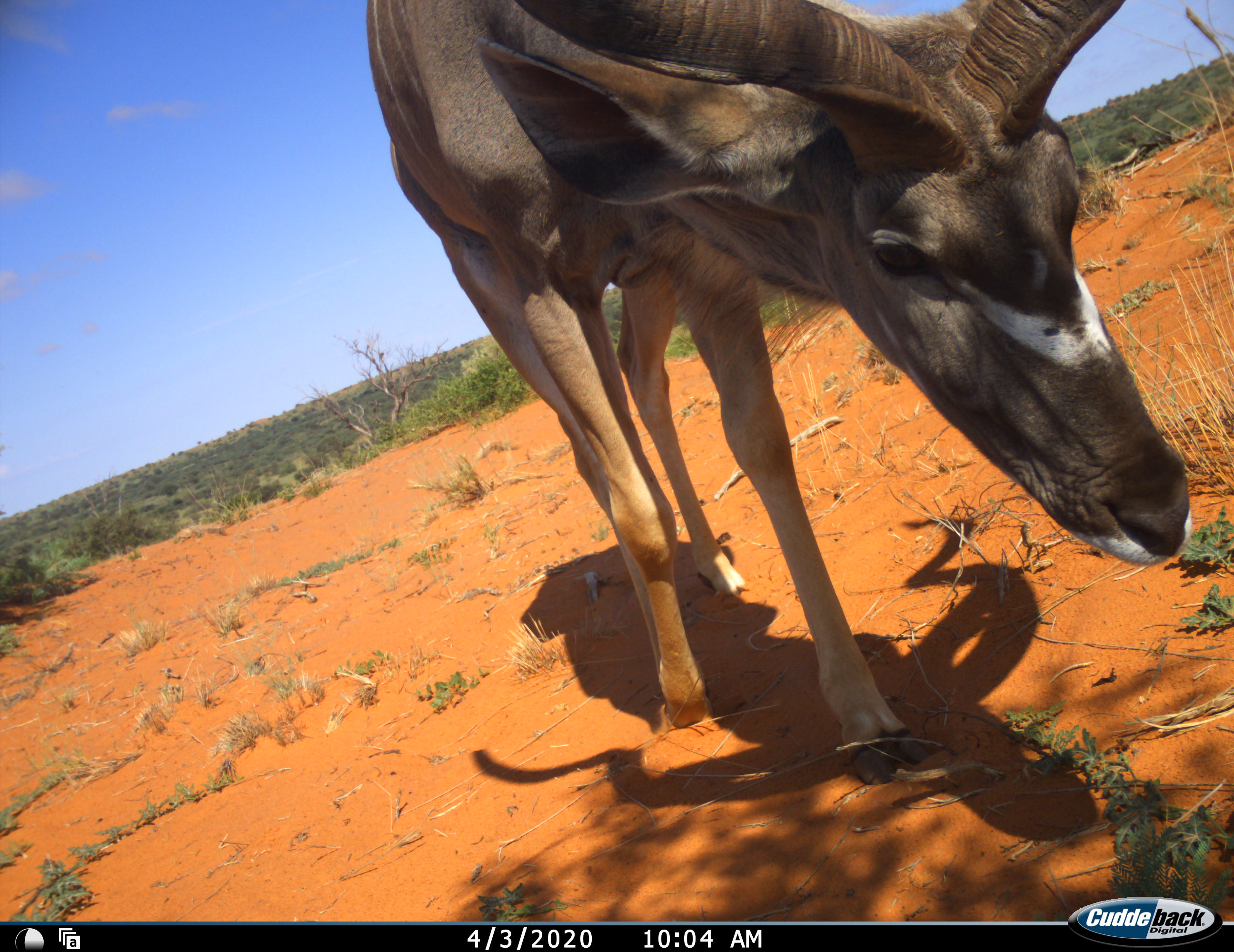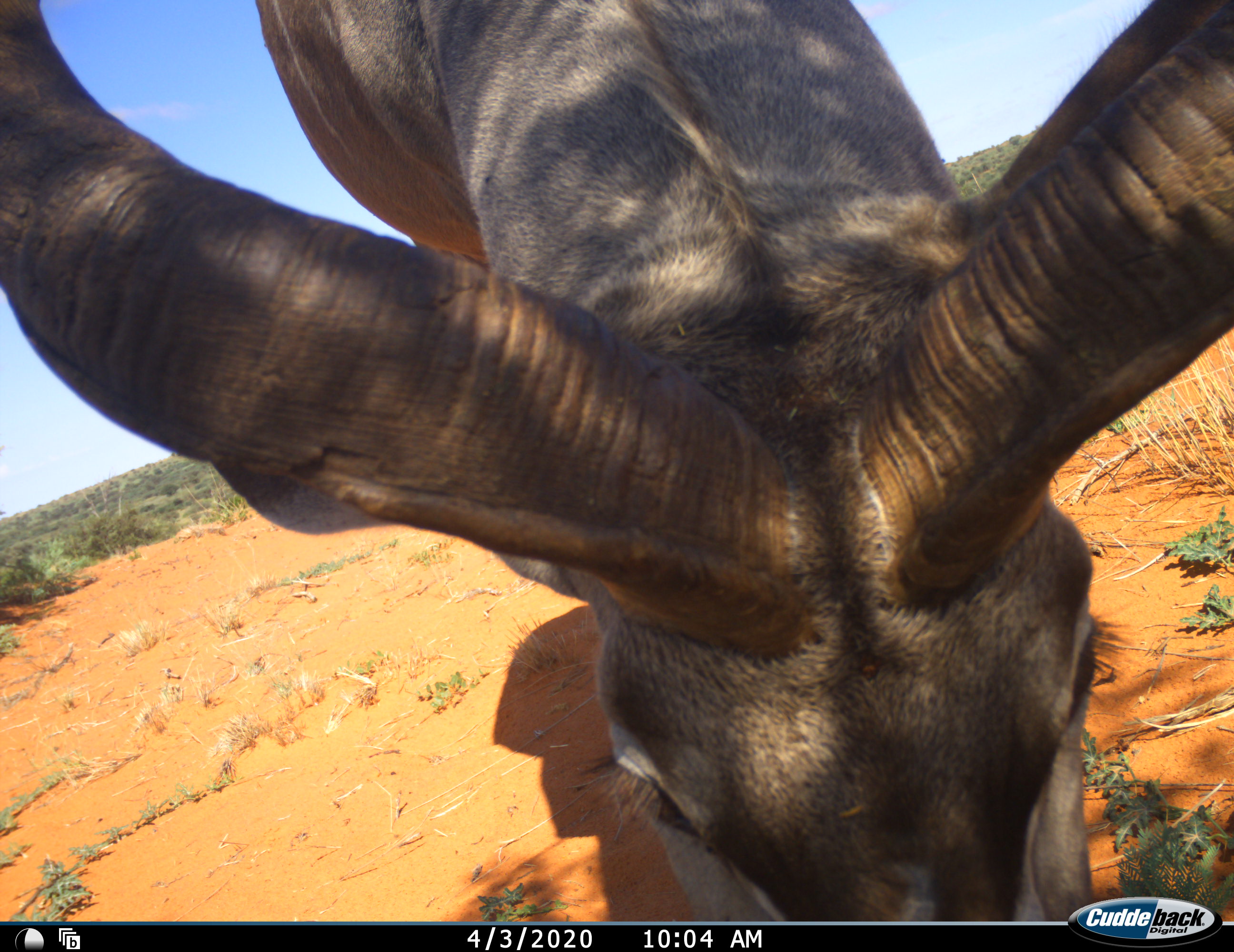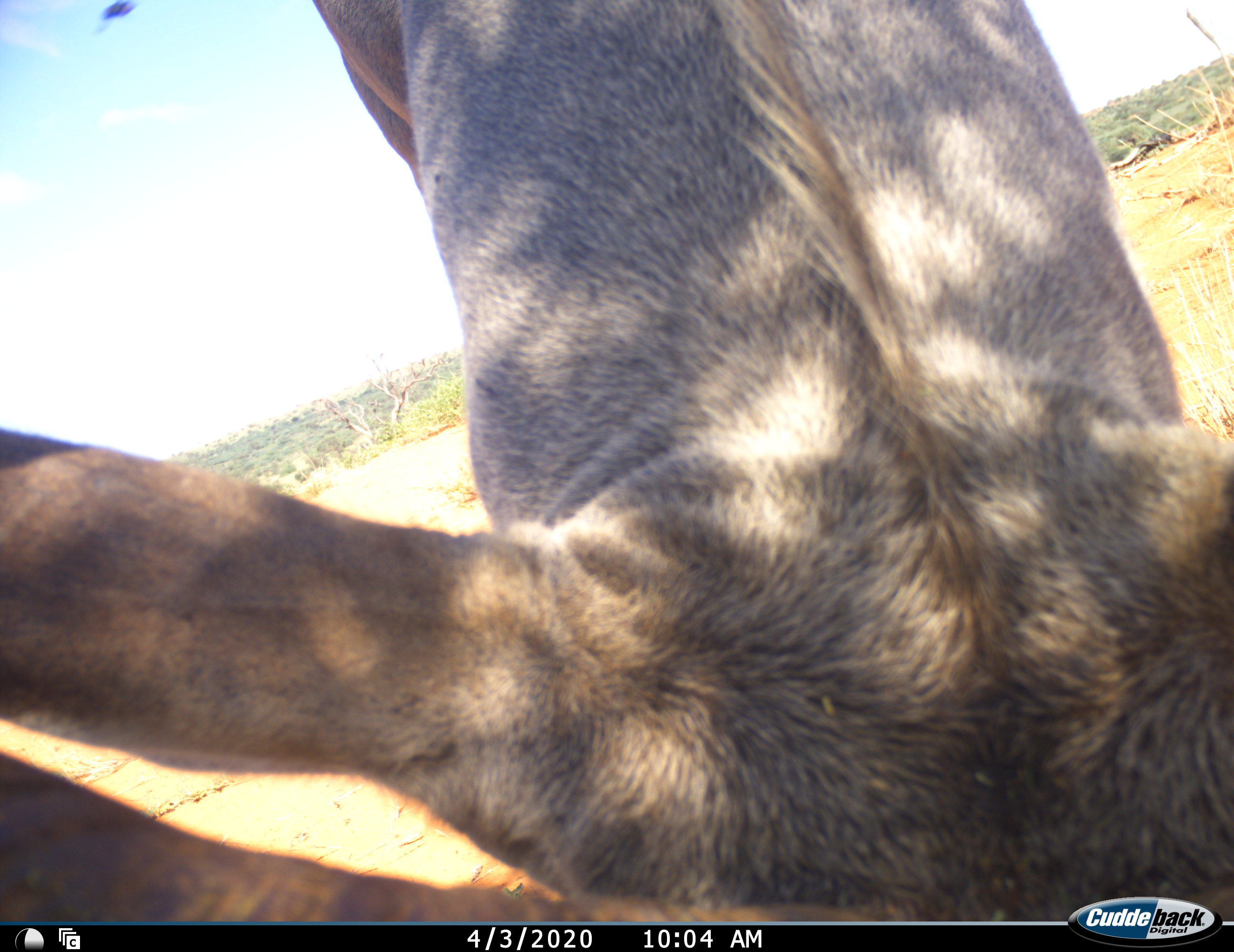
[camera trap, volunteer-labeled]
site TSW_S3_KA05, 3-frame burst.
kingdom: Animalia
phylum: Chordata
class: Mammalia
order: Artiodactyla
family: Bovidae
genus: Tragelaphus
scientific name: Tragelaphus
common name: kudu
Kudu (Tragelaphus), count 1. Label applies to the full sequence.